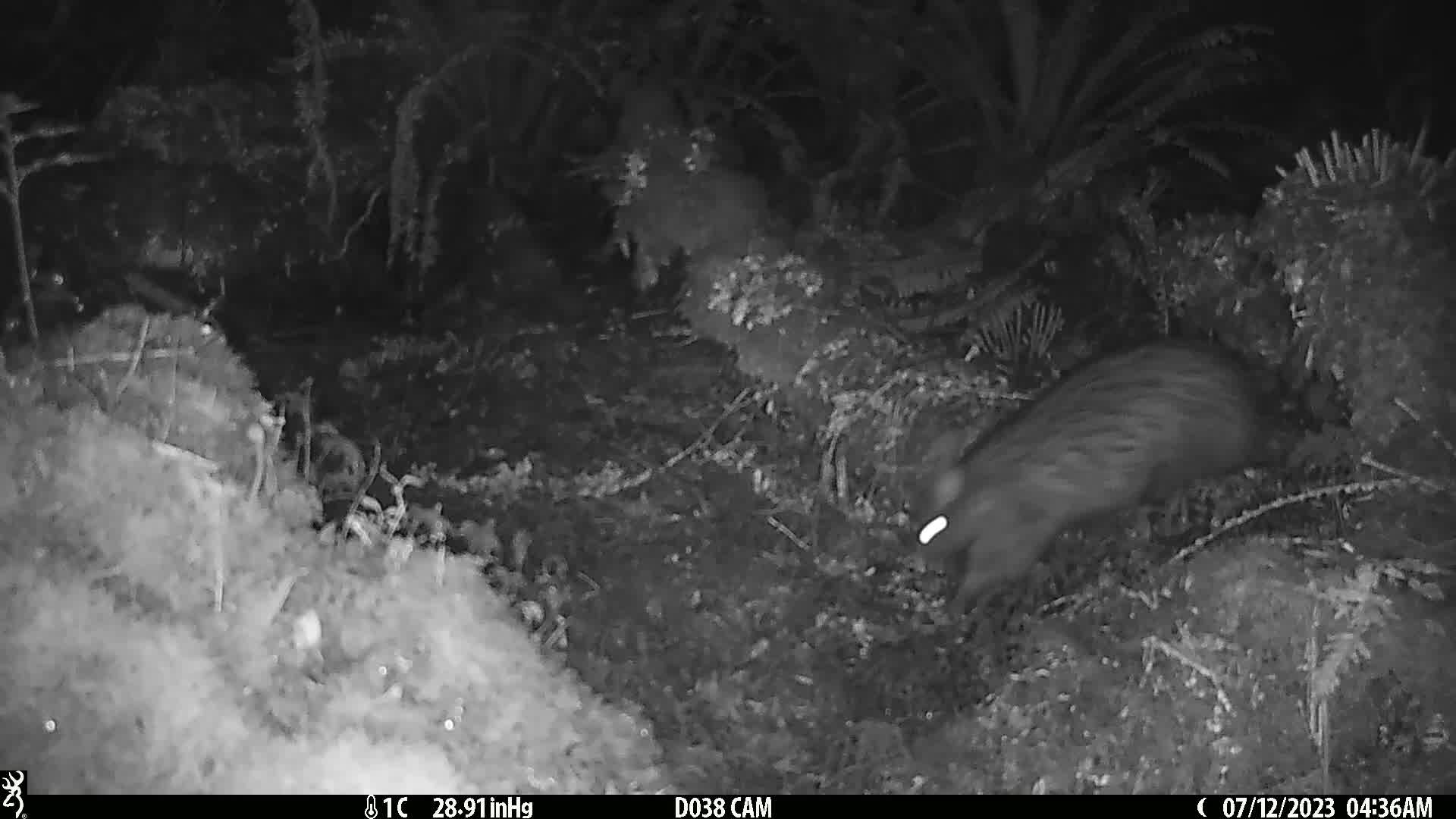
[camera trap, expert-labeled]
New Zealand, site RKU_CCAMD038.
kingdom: Animalia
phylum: Chordata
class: Mammalia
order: Diprotodontia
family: Phalangeridae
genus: Trichosurus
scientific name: Trichosurus vulpecula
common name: common brushtail possum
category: possum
Possum (common brushtail possum) (Trichosurus vulpecula).